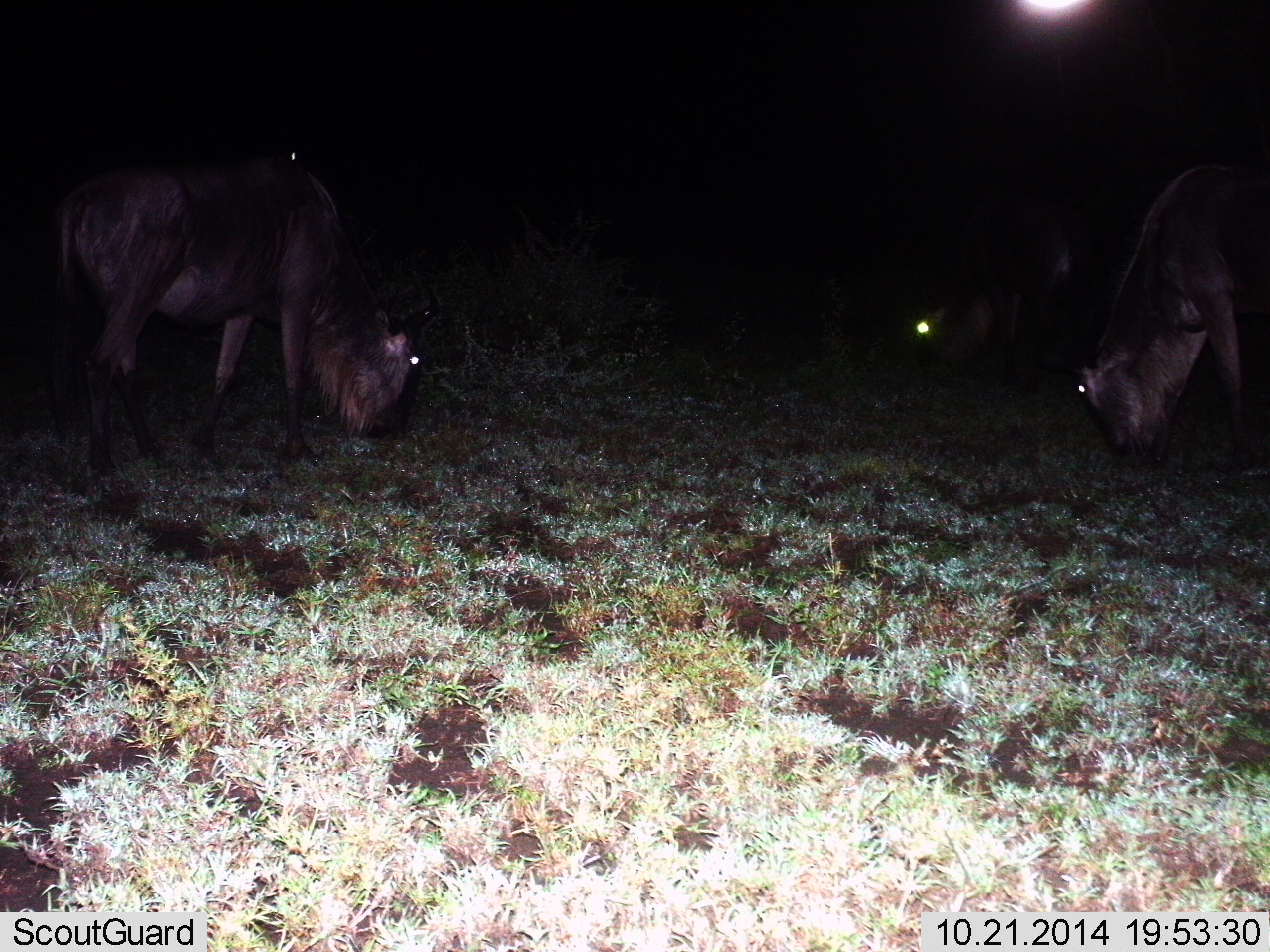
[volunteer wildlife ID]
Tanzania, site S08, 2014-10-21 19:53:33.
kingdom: Animalia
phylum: Chordata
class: Mammalia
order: Artiodactyla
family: Bovidae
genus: Connochaetes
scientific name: Connochaetes taurinus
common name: blue wildebeest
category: wildebeest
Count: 3.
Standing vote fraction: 20%.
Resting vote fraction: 0%.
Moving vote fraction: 0%.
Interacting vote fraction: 0%.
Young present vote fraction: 0%.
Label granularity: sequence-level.